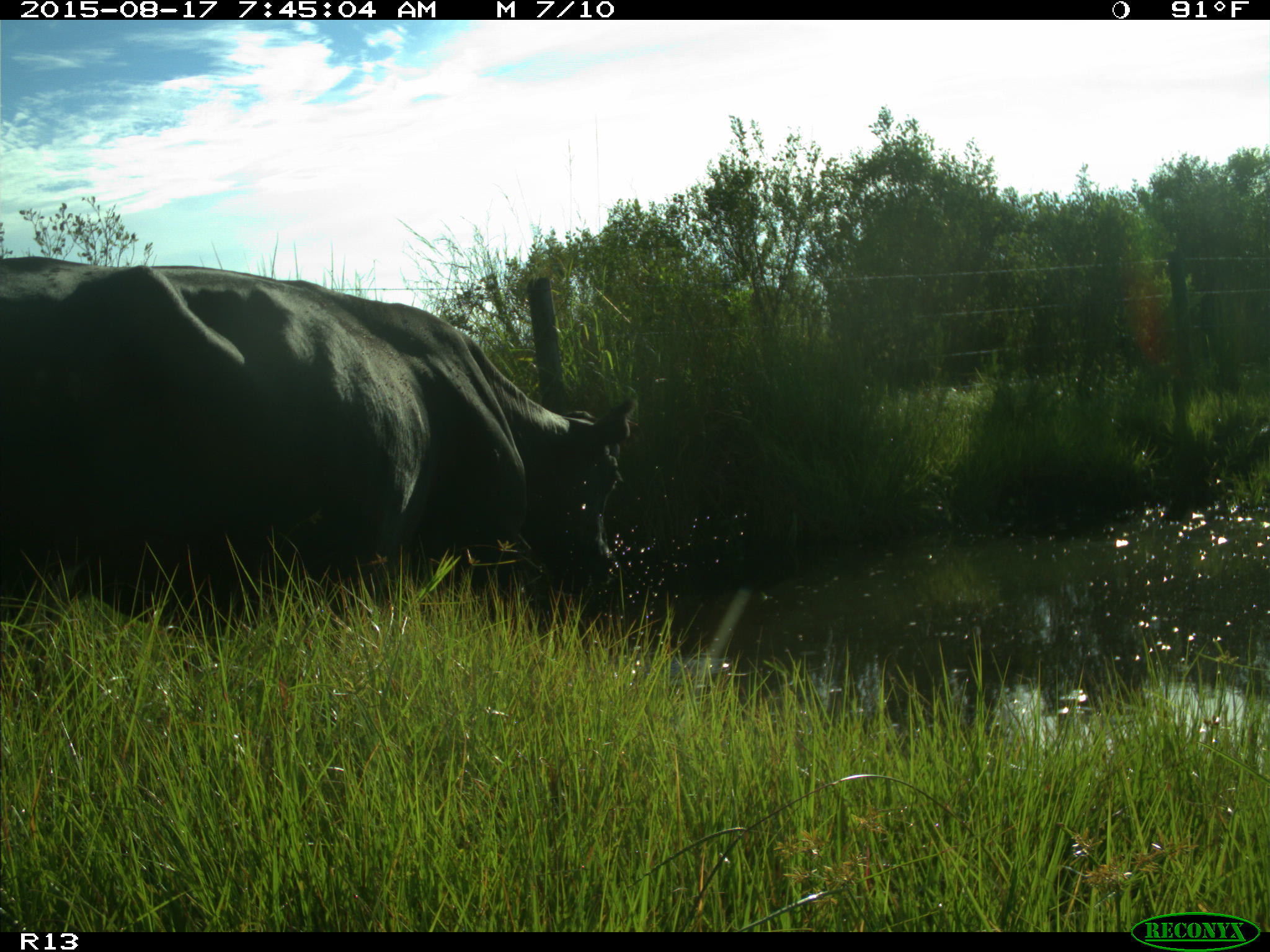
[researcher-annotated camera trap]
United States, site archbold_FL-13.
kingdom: Animalia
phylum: Chordata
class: Mammalia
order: Artiodactyla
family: Bovidae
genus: Bos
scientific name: Bos taurus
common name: domestic cow